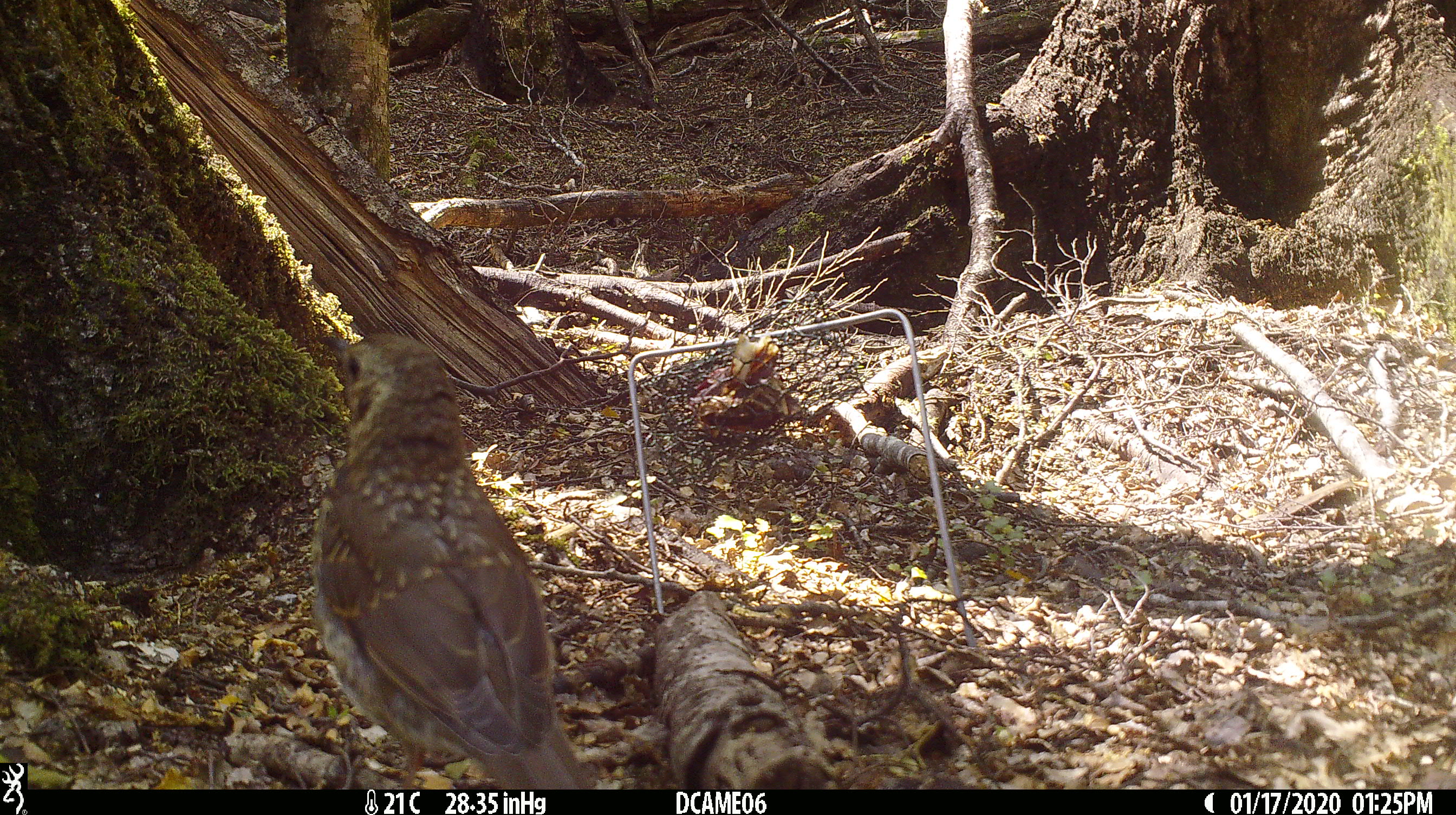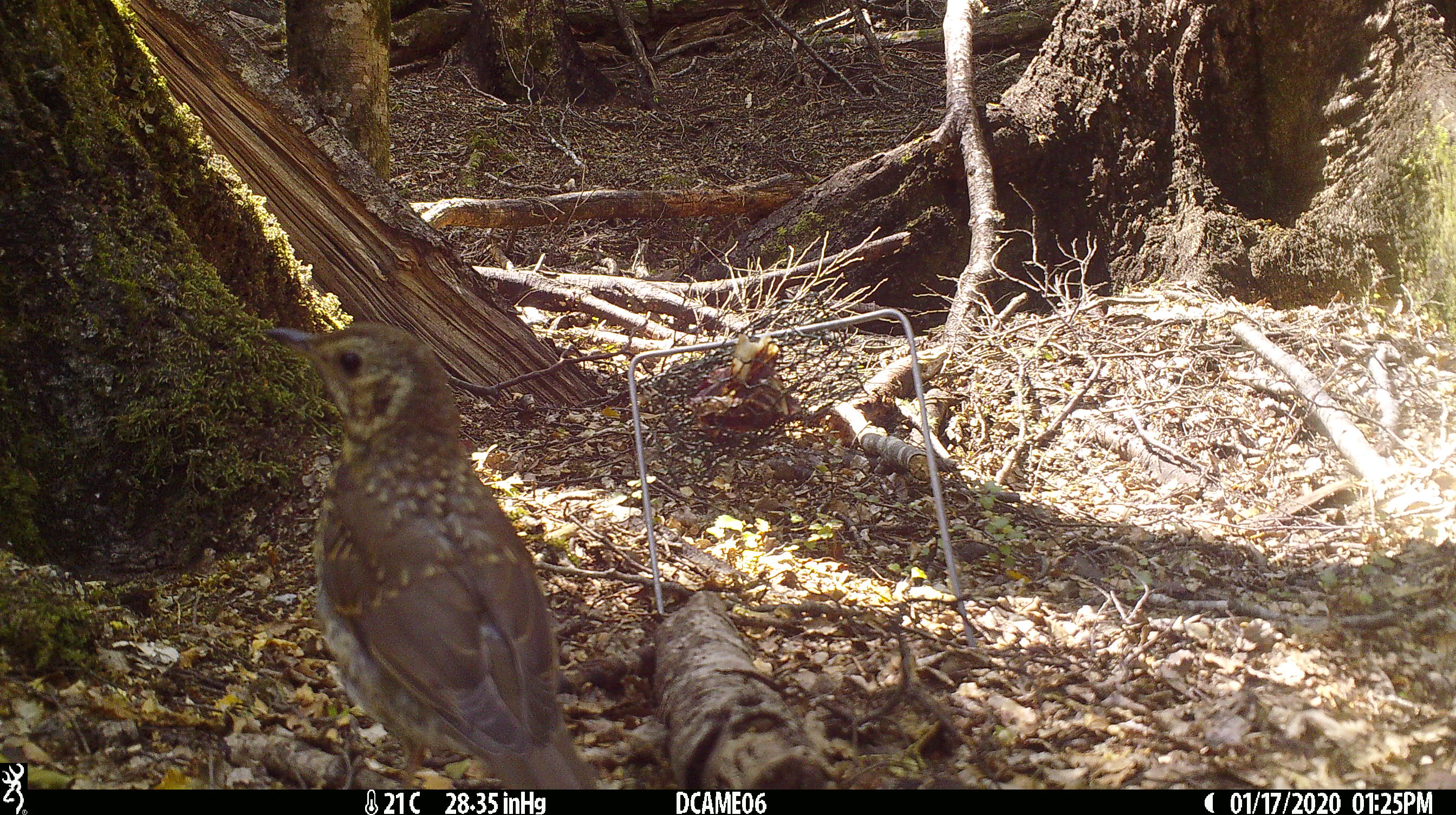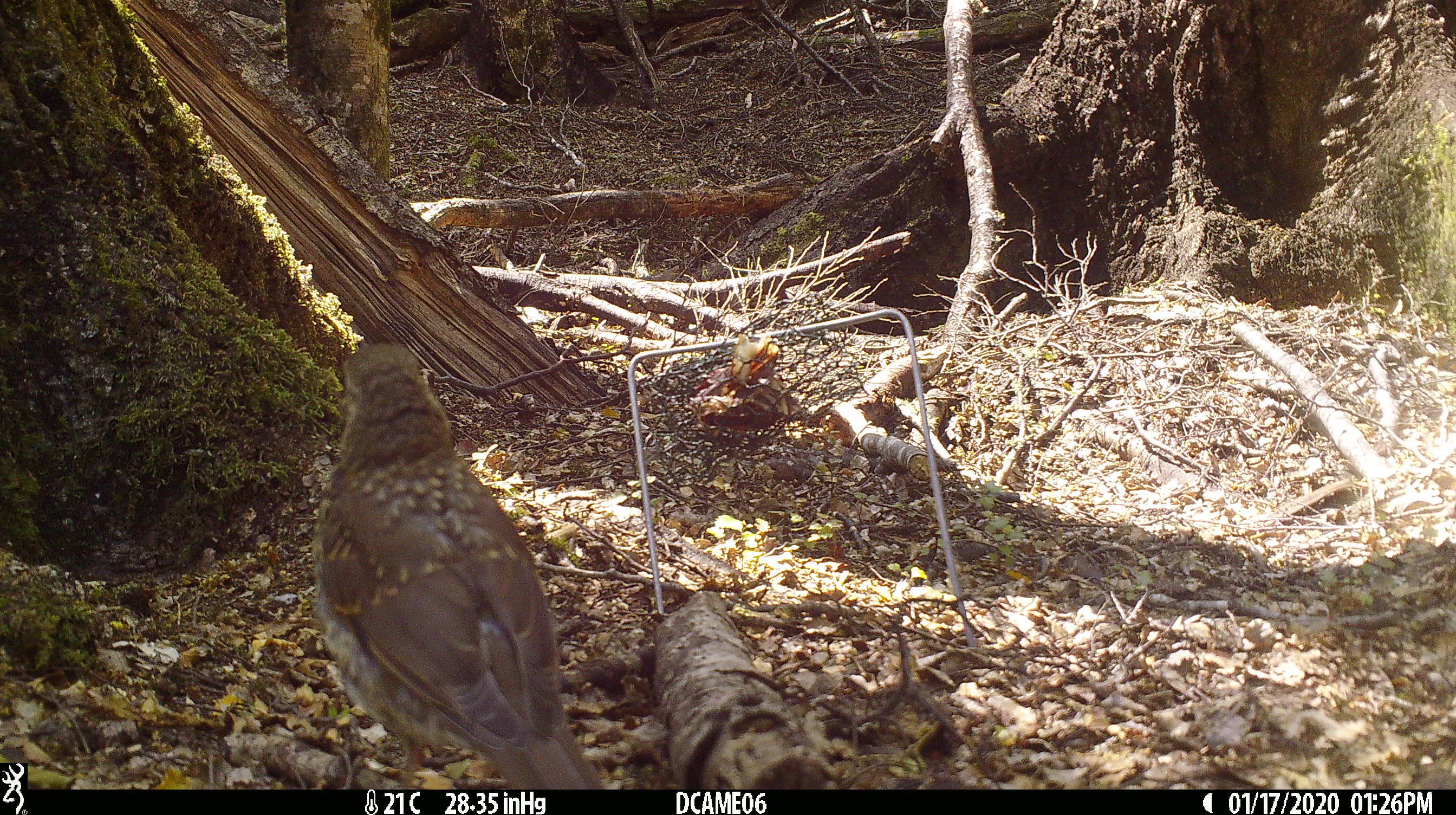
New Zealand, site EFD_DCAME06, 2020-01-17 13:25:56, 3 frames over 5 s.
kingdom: Animalia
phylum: Chordata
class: Aves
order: Passeriformes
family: Turdidae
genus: Turdus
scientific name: Turdus philomelos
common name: song thrush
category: thrush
Thrush (song thrush) (Turdus philomelos).